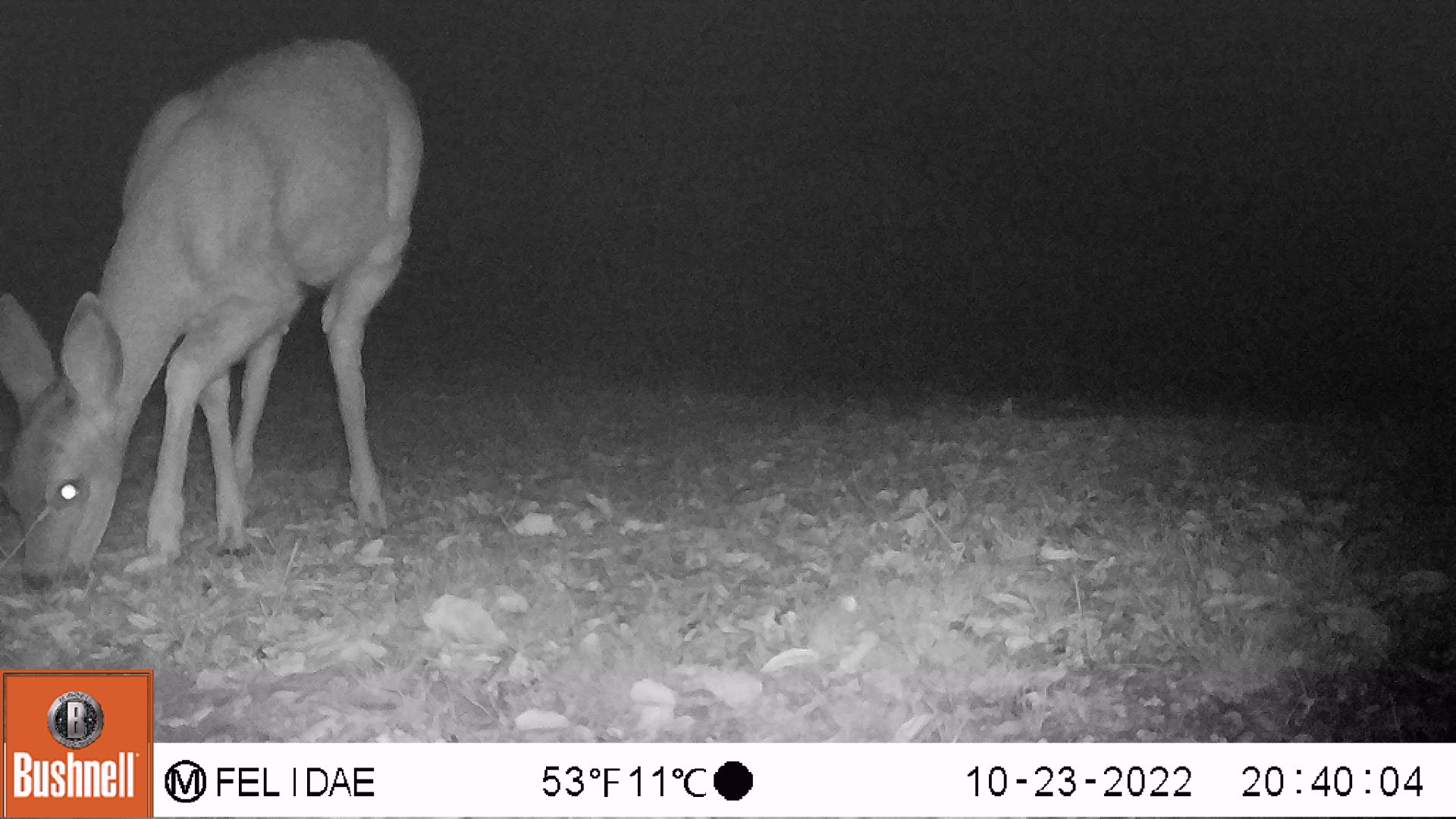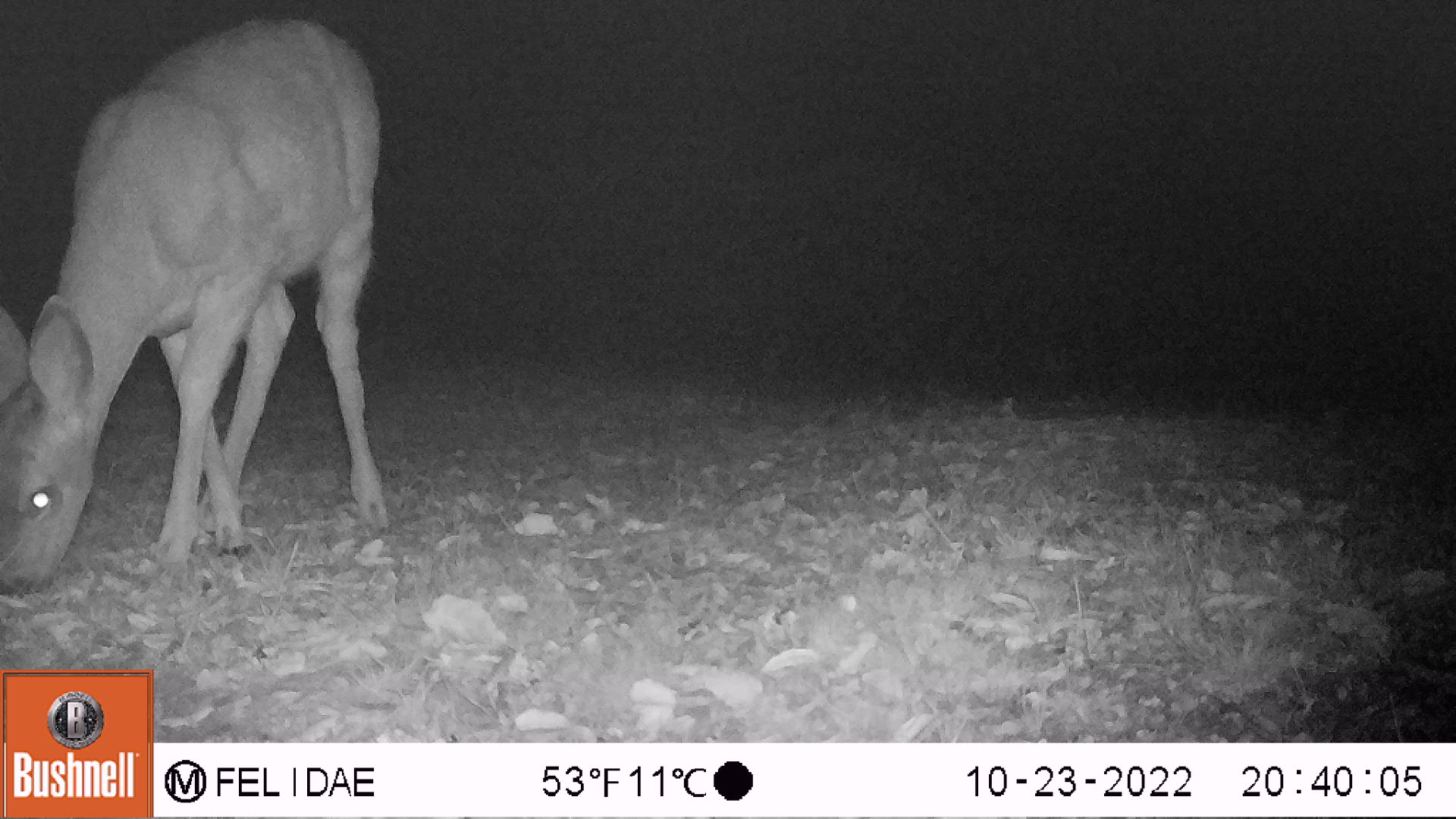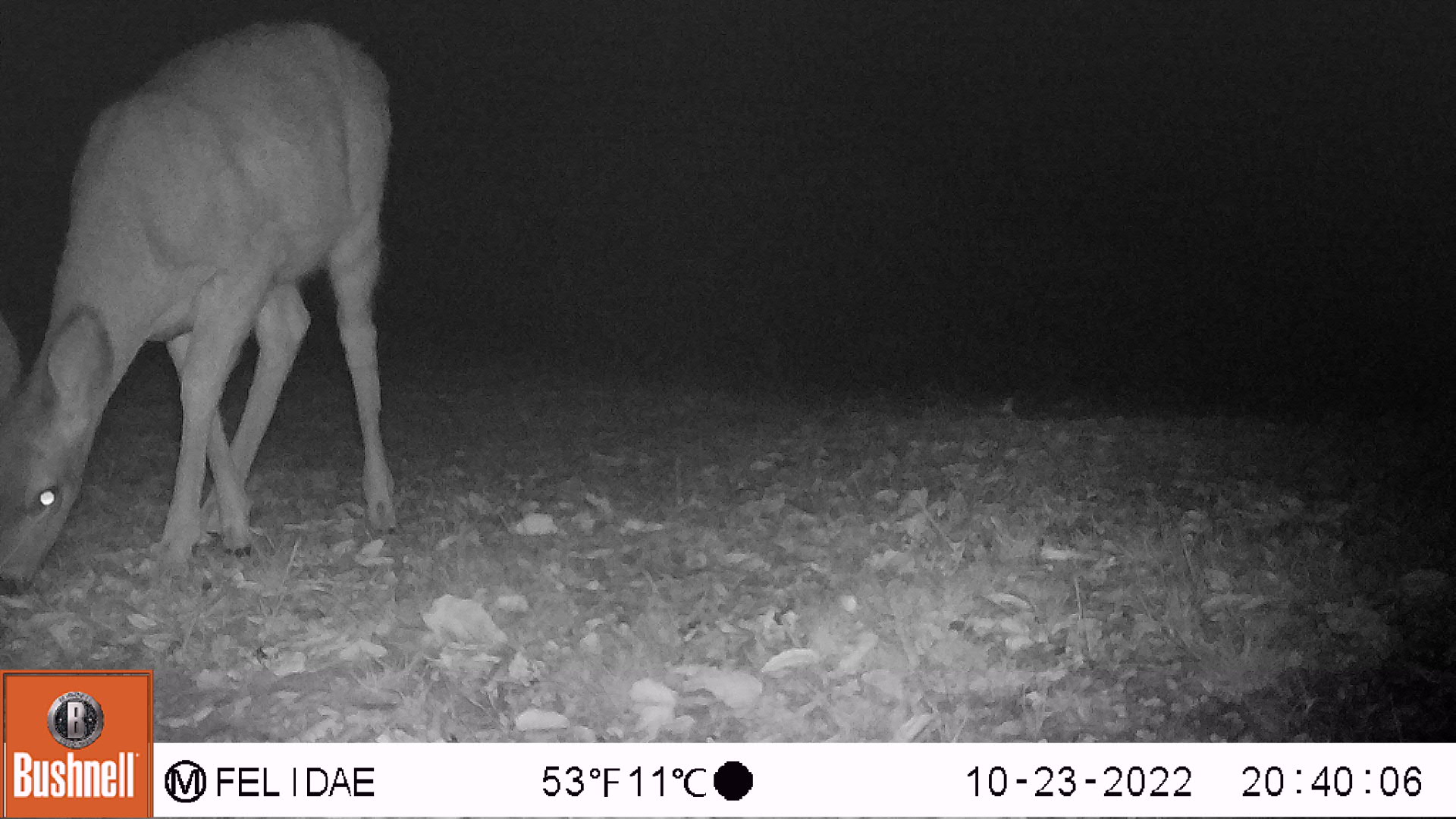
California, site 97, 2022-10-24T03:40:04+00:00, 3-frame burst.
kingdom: Animalia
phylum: Chordata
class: Mammalia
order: Artiodactyla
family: Cervidae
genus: Odocoileus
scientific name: Odocoileus hemionus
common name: mule deer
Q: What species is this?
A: Mule deer (Odocoileus hemionus).